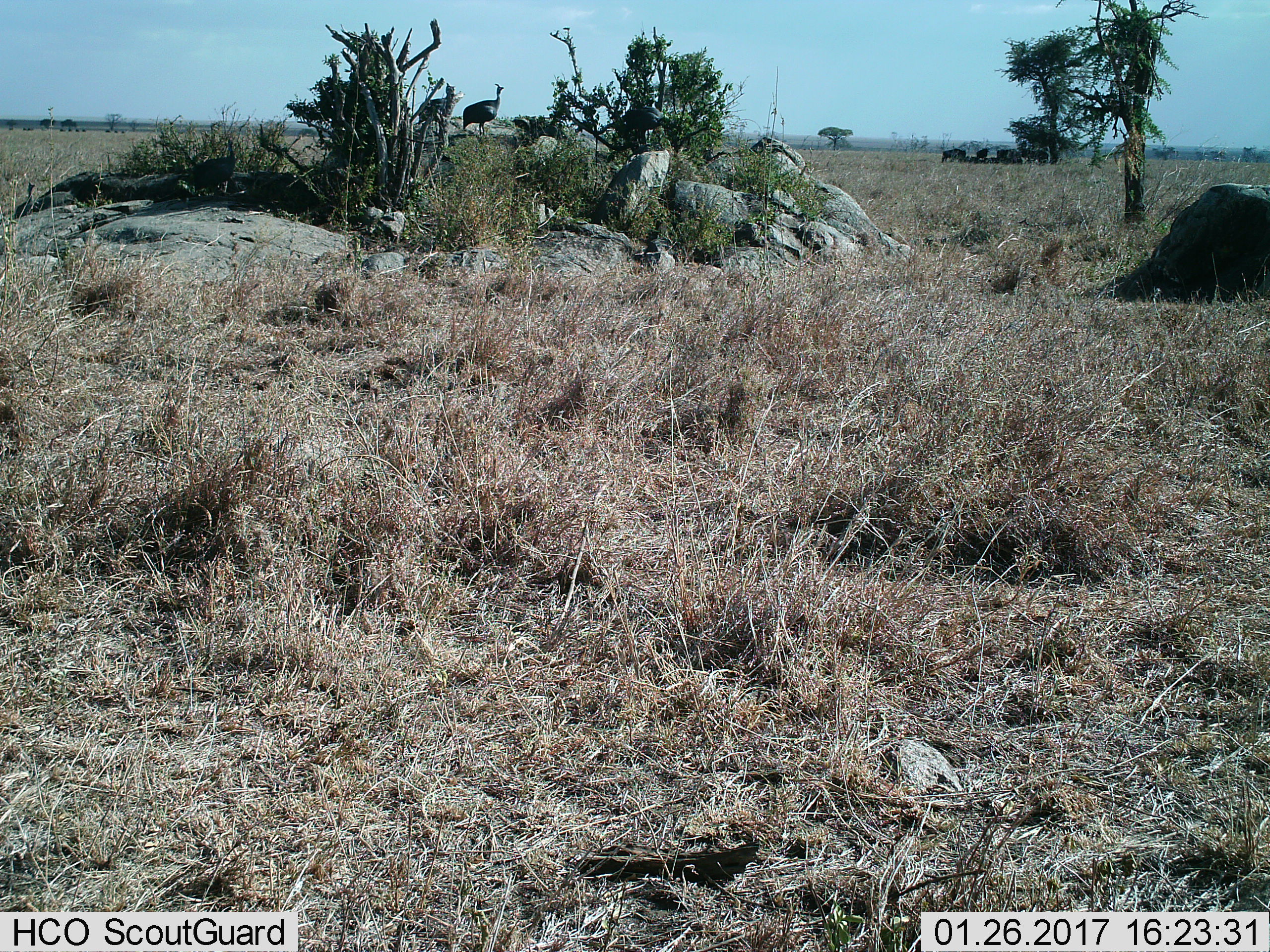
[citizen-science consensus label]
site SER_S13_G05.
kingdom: Animalia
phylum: Chordata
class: Aves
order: Galliformes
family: Numididae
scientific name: Numididae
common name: guineafowl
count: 2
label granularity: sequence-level